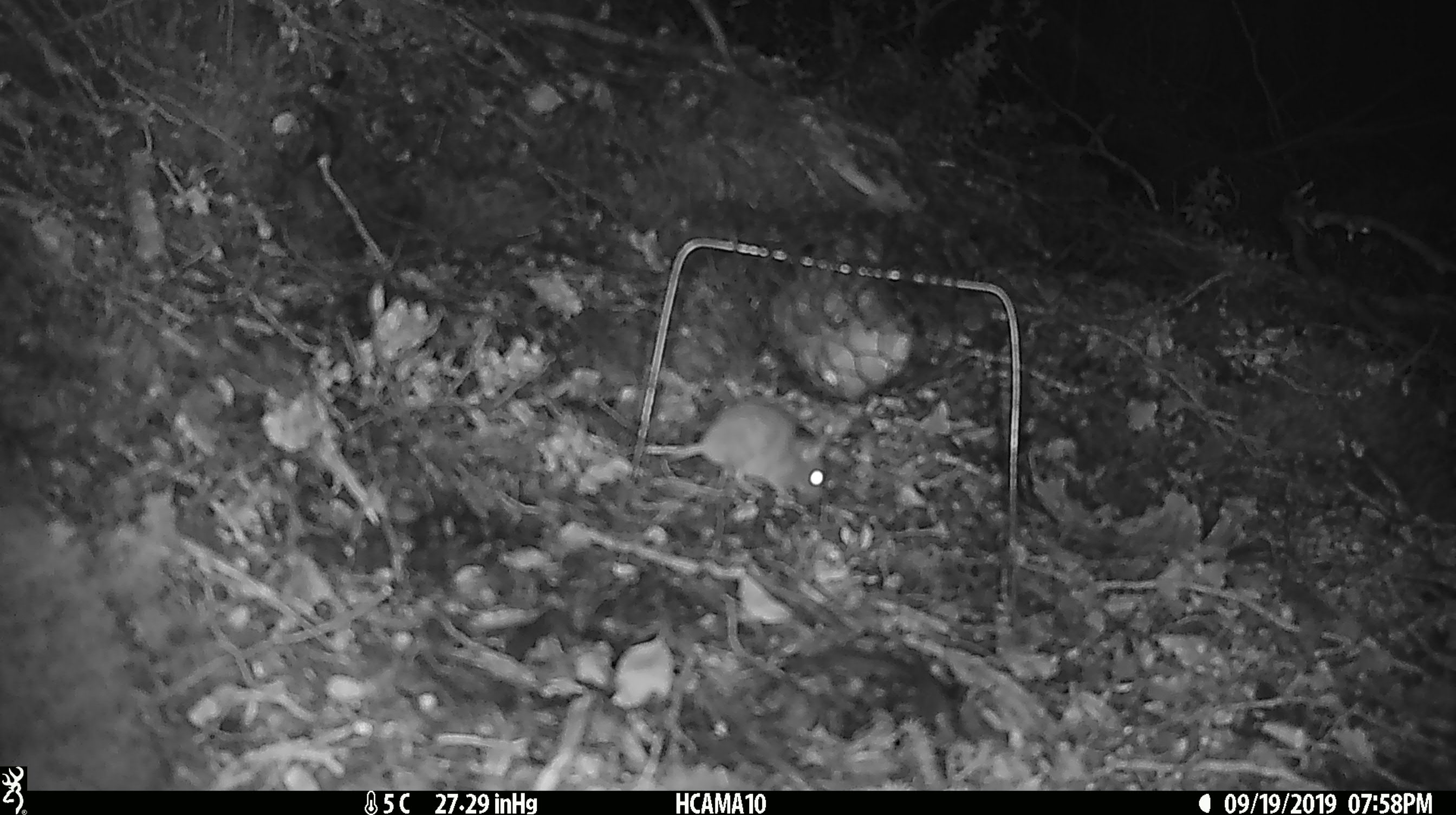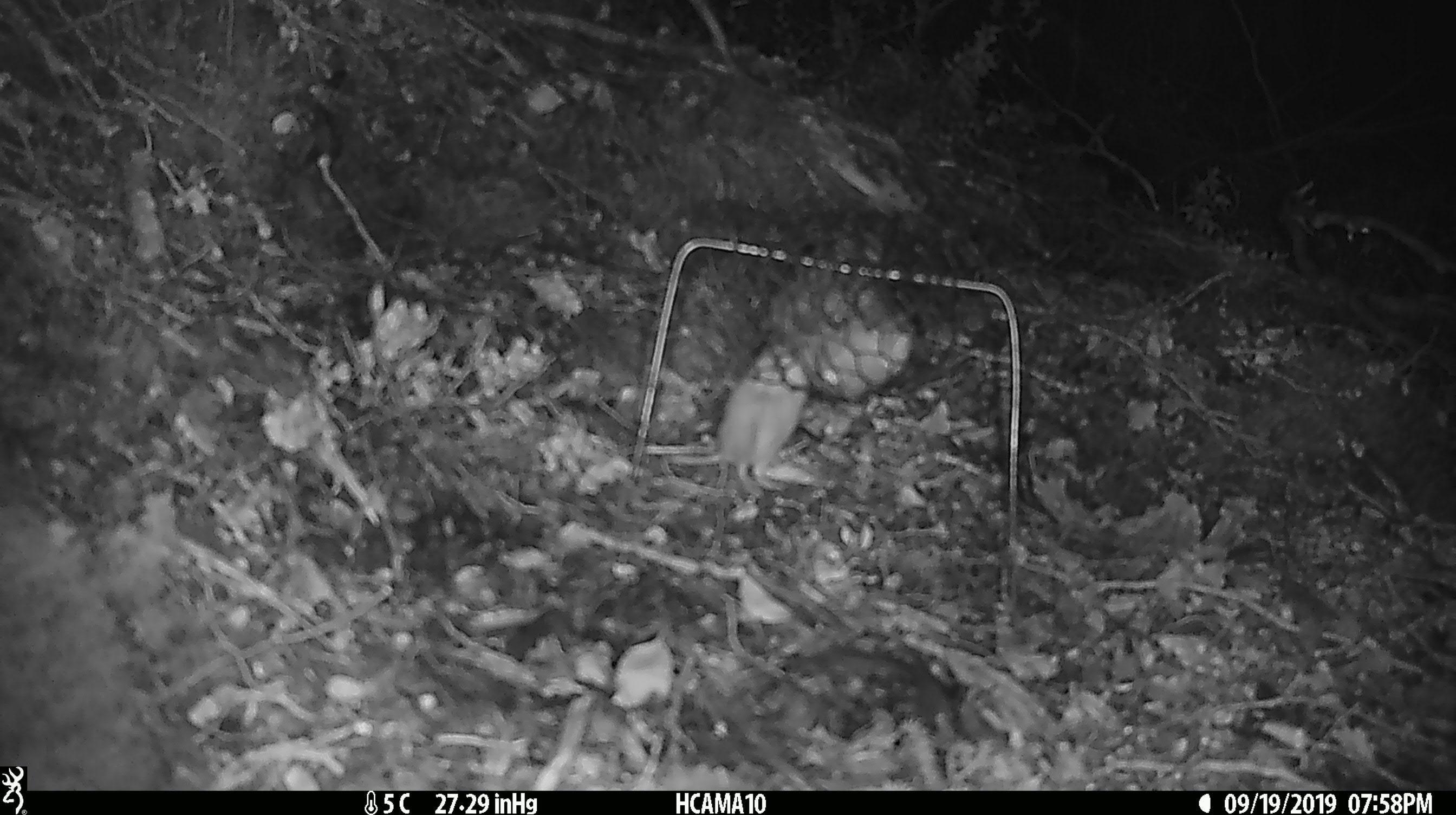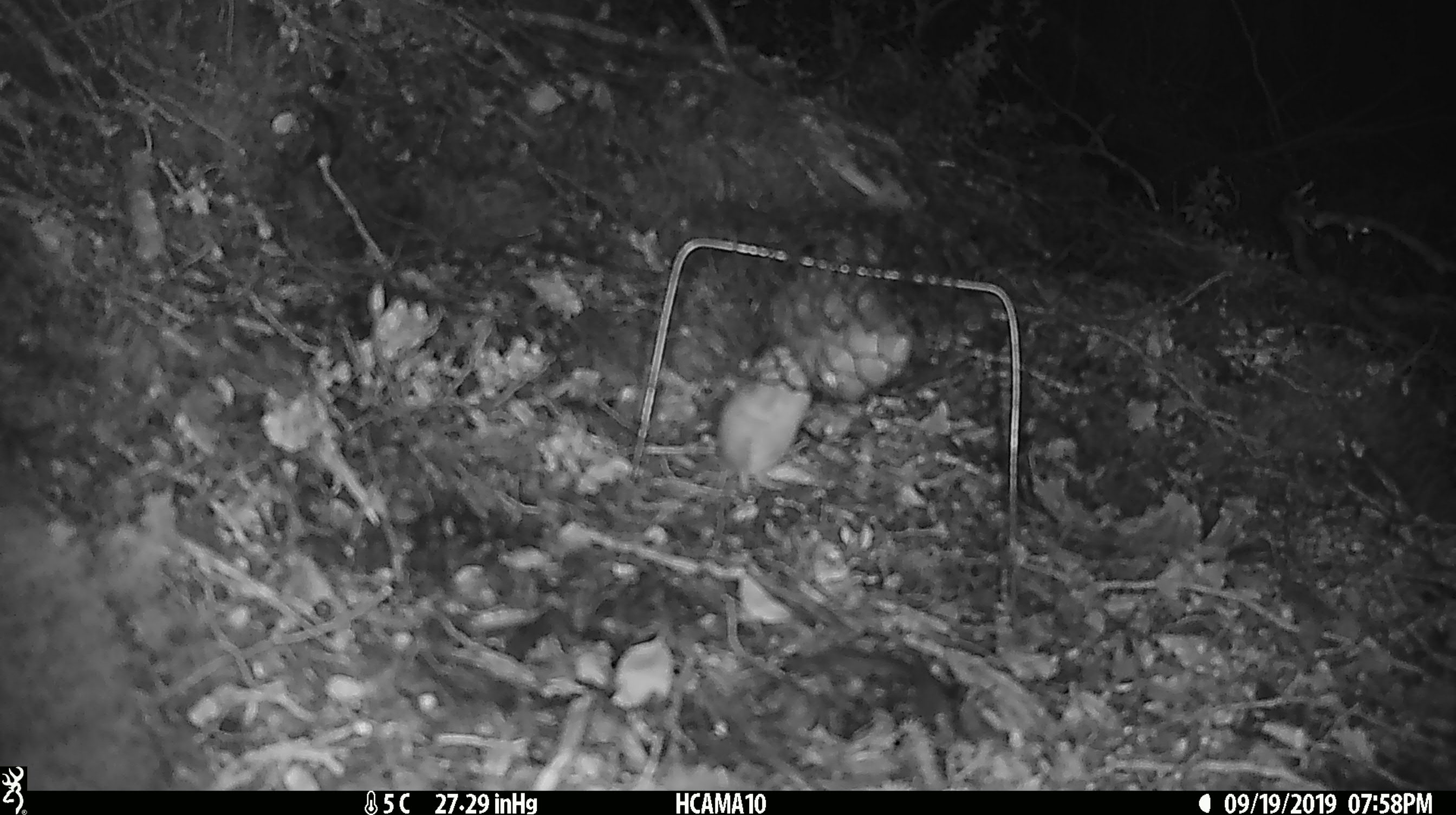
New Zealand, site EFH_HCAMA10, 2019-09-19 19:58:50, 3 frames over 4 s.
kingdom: Animalia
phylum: Chordata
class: Mammalia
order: Rodentia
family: Muridae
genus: Mus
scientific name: Mus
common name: mouse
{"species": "mouse (Mus)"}